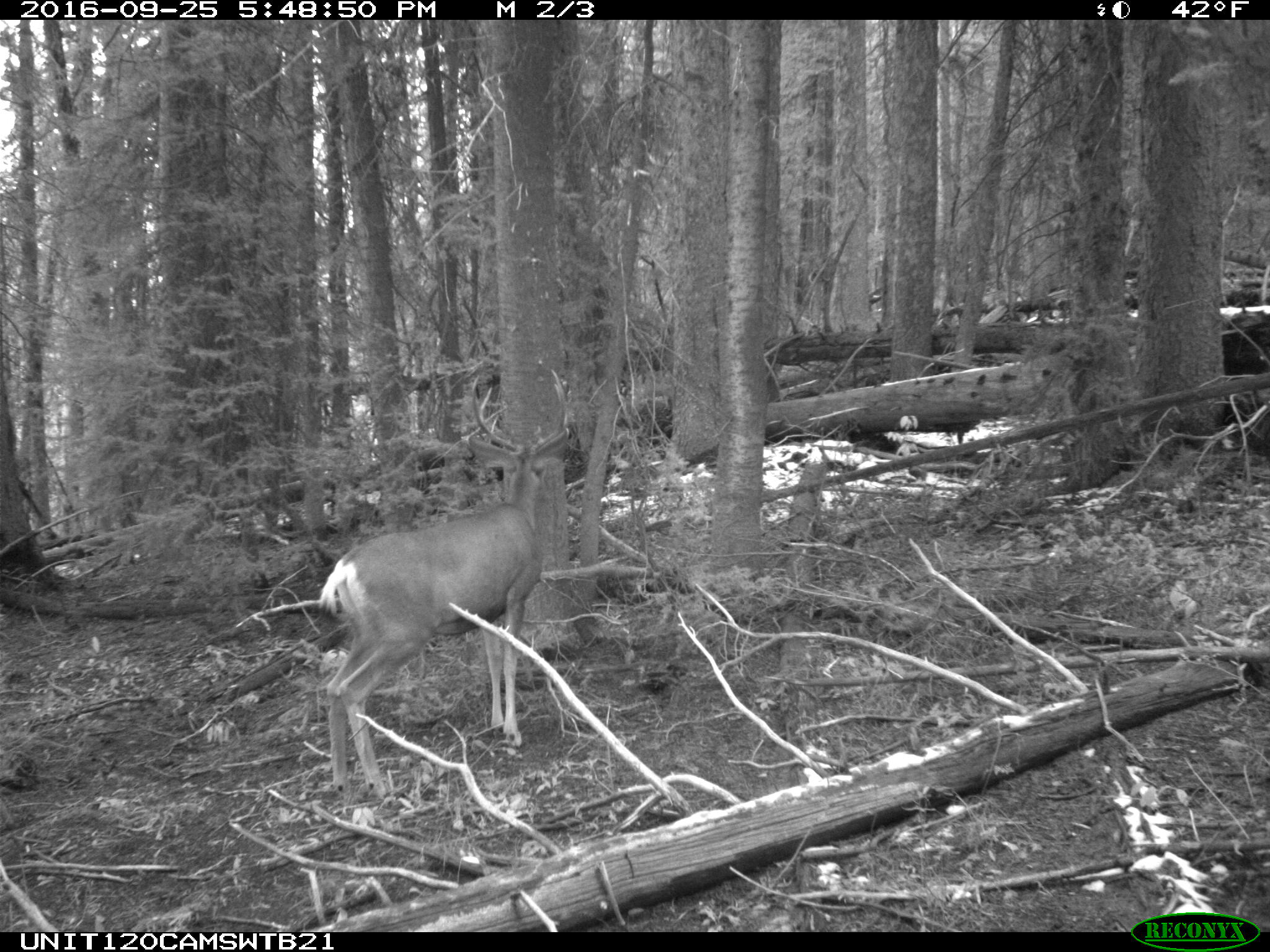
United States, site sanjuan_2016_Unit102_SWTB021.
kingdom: Animalia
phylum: Chordata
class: Mammalia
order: Artiodactyla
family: Cervidae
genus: Odocoileus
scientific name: Odocoileus hemionus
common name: mule deer